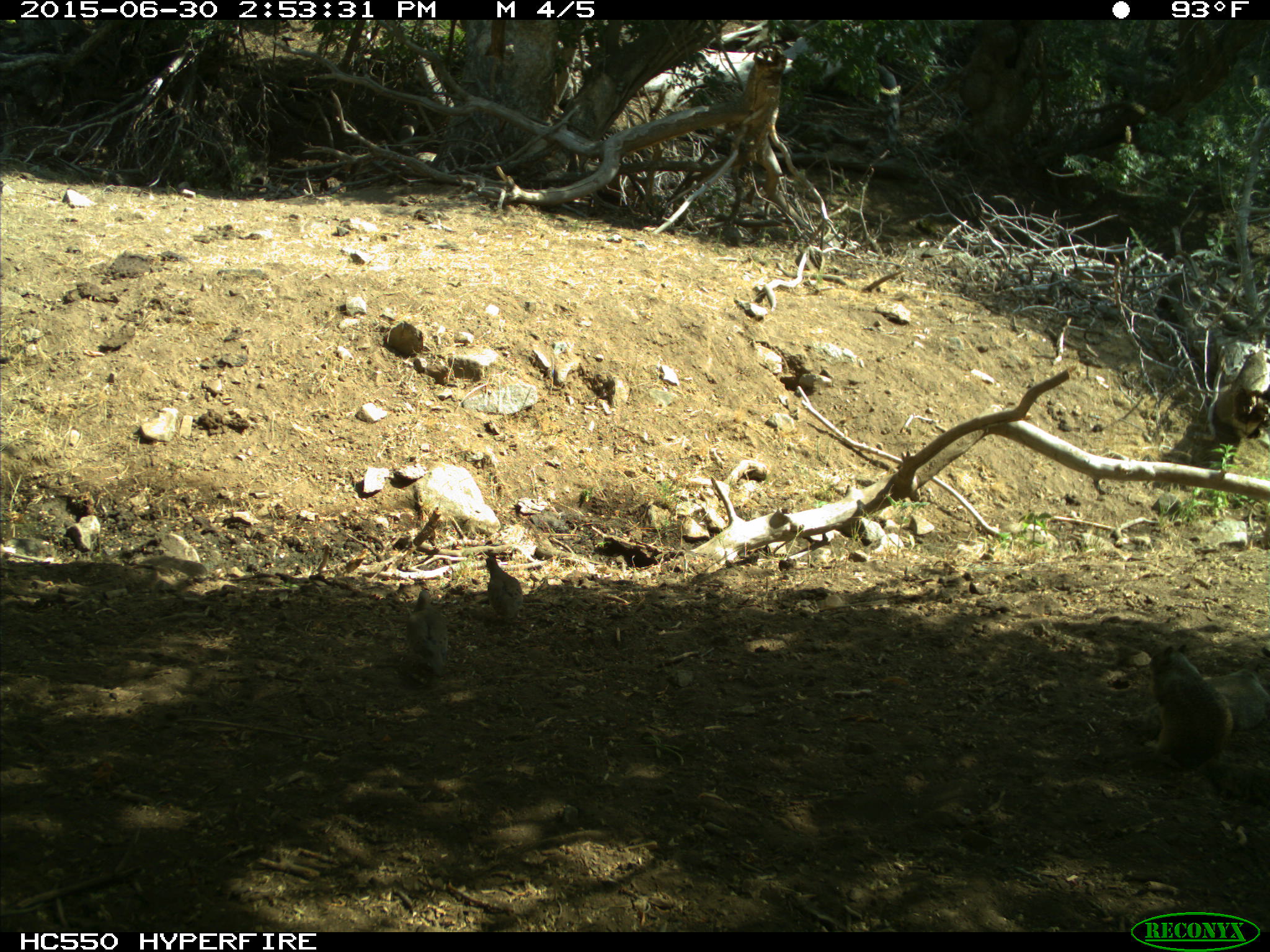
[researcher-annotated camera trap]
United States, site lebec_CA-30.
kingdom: Animalia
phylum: Chordata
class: Aves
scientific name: Aves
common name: birds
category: unidentified bird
Unidentified bird (birds) (Aves).